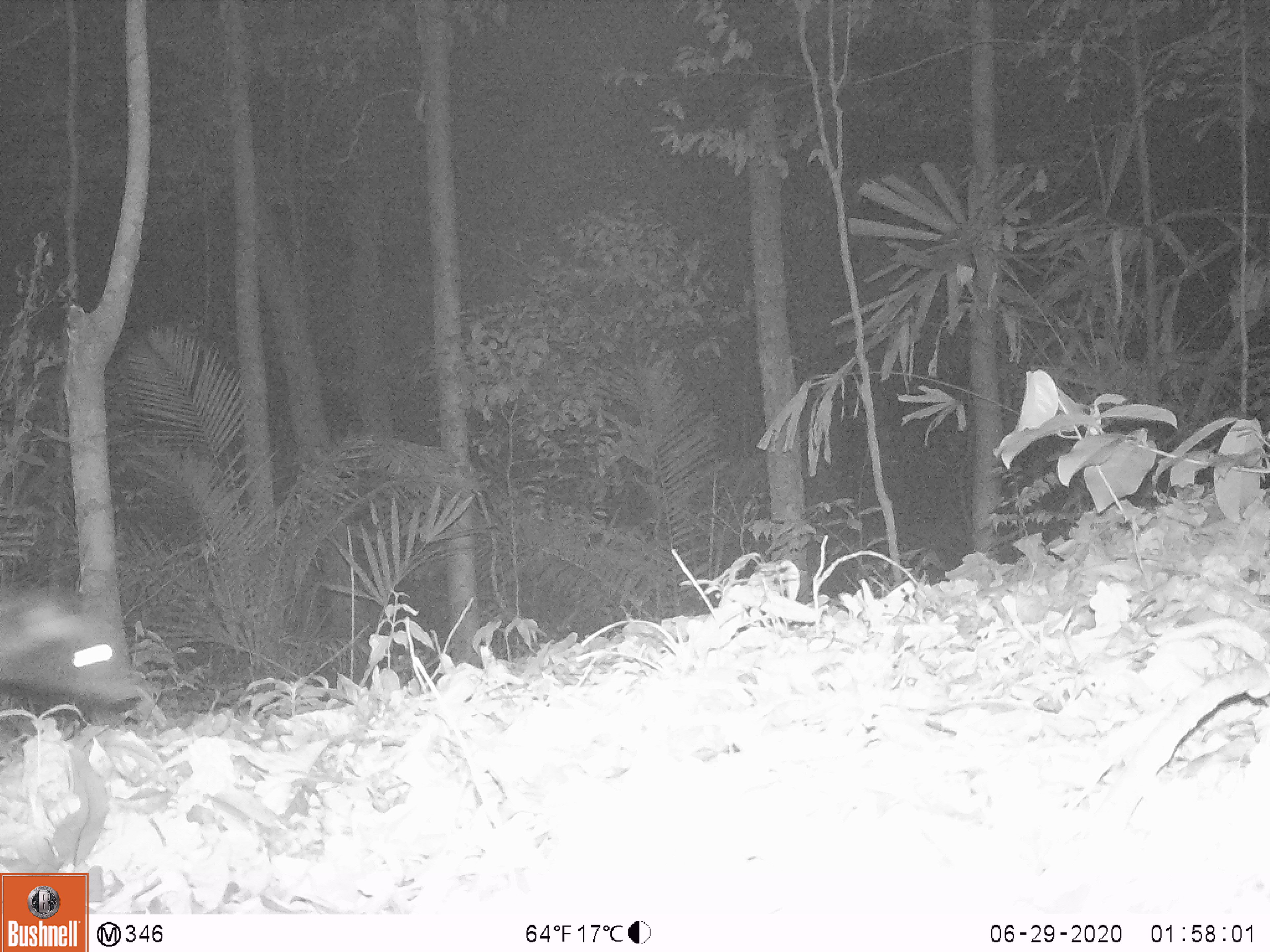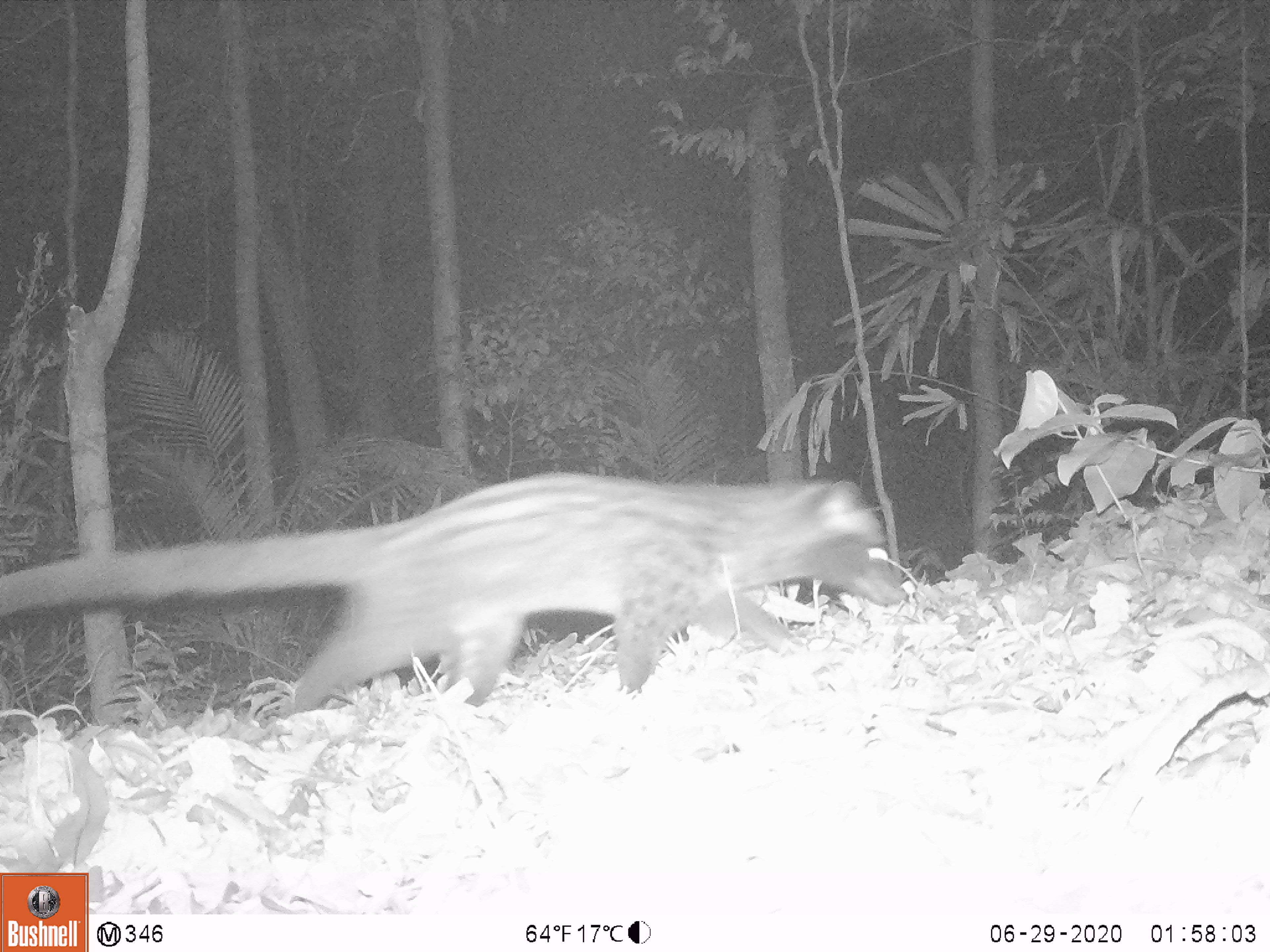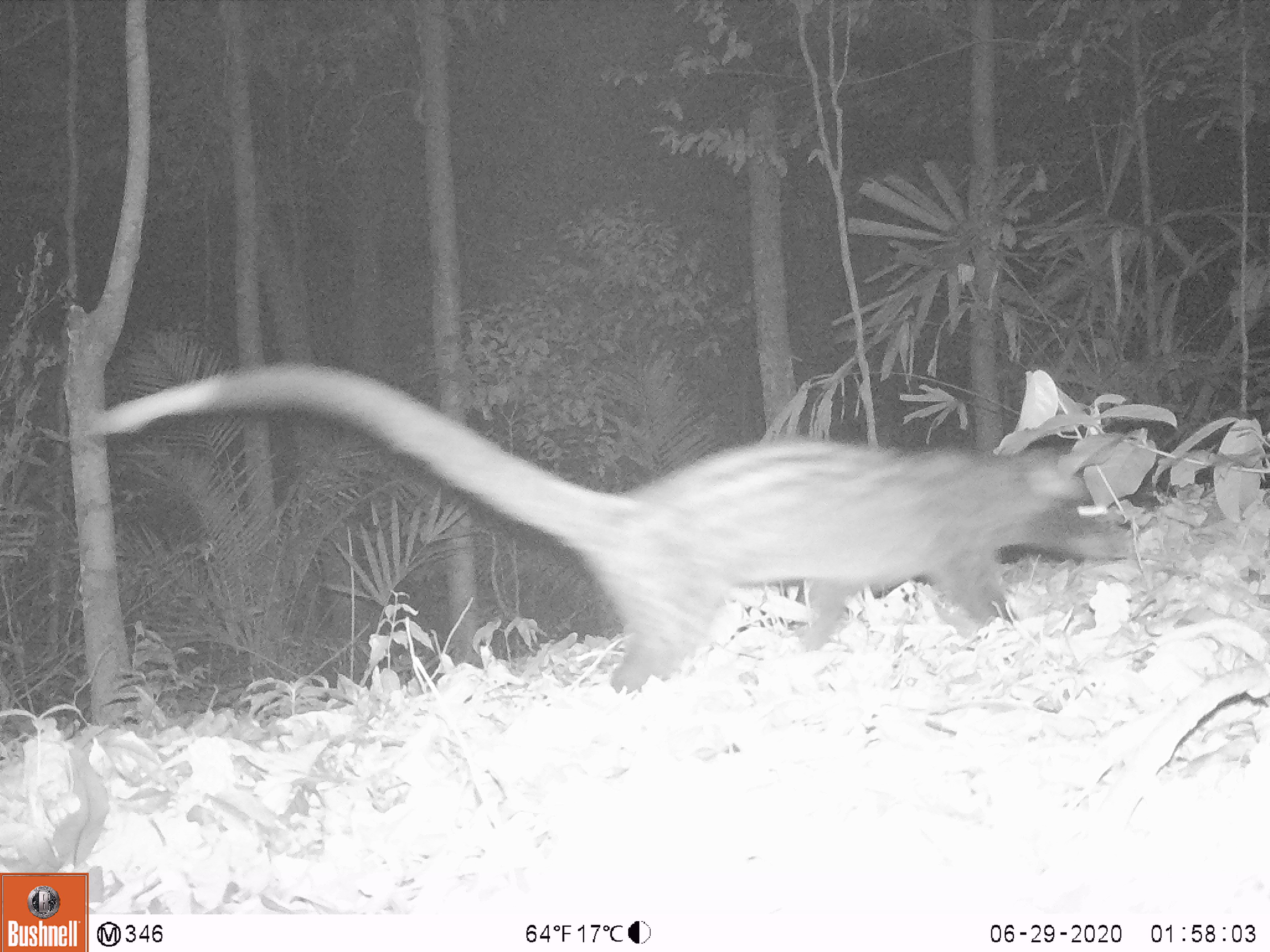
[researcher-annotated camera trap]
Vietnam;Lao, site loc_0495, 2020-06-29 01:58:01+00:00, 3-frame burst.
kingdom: Animalia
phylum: Chordata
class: Mammalia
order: Carnivora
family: Viverridae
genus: Paradoxurus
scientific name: Paradoxurus hermaphroditus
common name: common palm civet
Common palm civet (Paradoxurus hermaphroditus). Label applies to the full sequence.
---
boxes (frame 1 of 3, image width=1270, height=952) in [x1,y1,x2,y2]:
common palm civet: [0,587,139,705]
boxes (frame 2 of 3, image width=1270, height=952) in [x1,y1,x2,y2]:
common palm civet: [0,470,906,714]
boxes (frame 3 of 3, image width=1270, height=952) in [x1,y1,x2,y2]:
common palm civet: [84,363,1129,694]